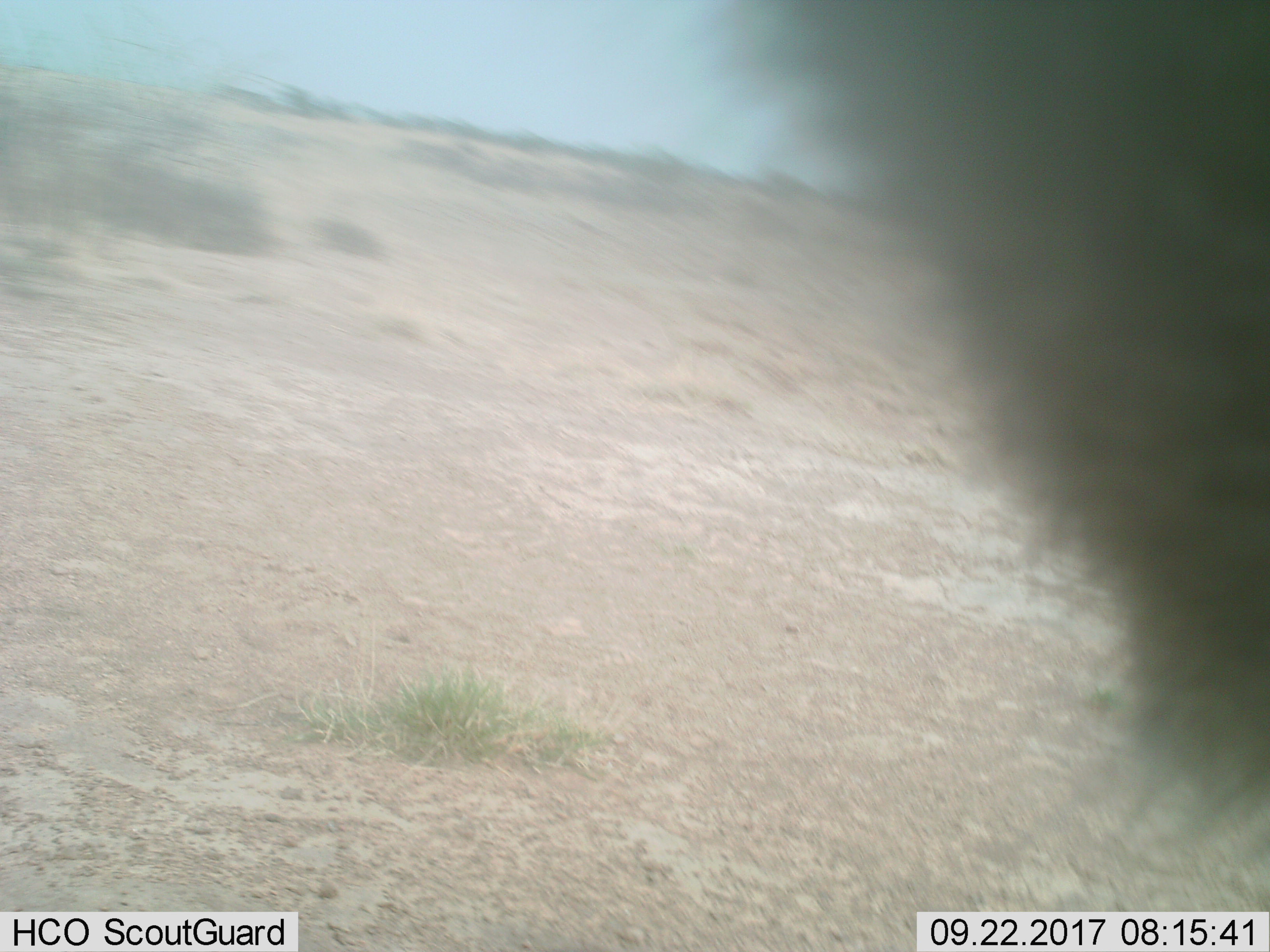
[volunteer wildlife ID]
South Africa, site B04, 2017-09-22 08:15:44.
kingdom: Animalia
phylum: Chordata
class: Mammalia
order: Primates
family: Cercopithecidae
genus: Chlorocebus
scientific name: Chlorocebus pygerythrus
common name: vervet monkey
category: monkeyvervet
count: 1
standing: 50%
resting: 0%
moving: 0%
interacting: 50%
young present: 0%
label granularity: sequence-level